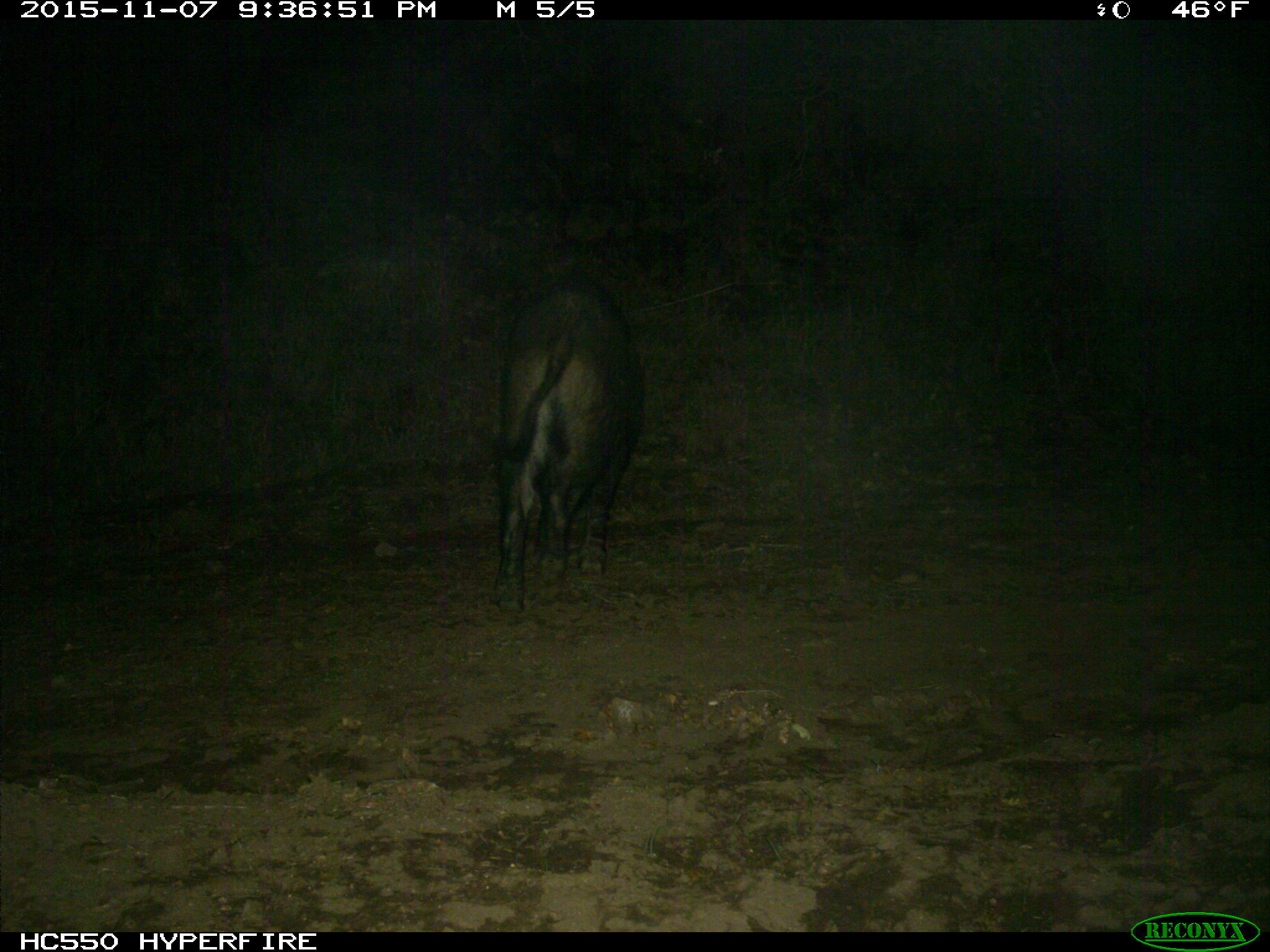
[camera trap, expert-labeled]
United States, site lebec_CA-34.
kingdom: Animalia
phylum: Chordata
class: Mammalia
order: Artiodactyla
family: Suidae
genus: Sus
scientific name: Sus scrofa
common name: wild boar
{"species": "Sus scrofa (wild boar)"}